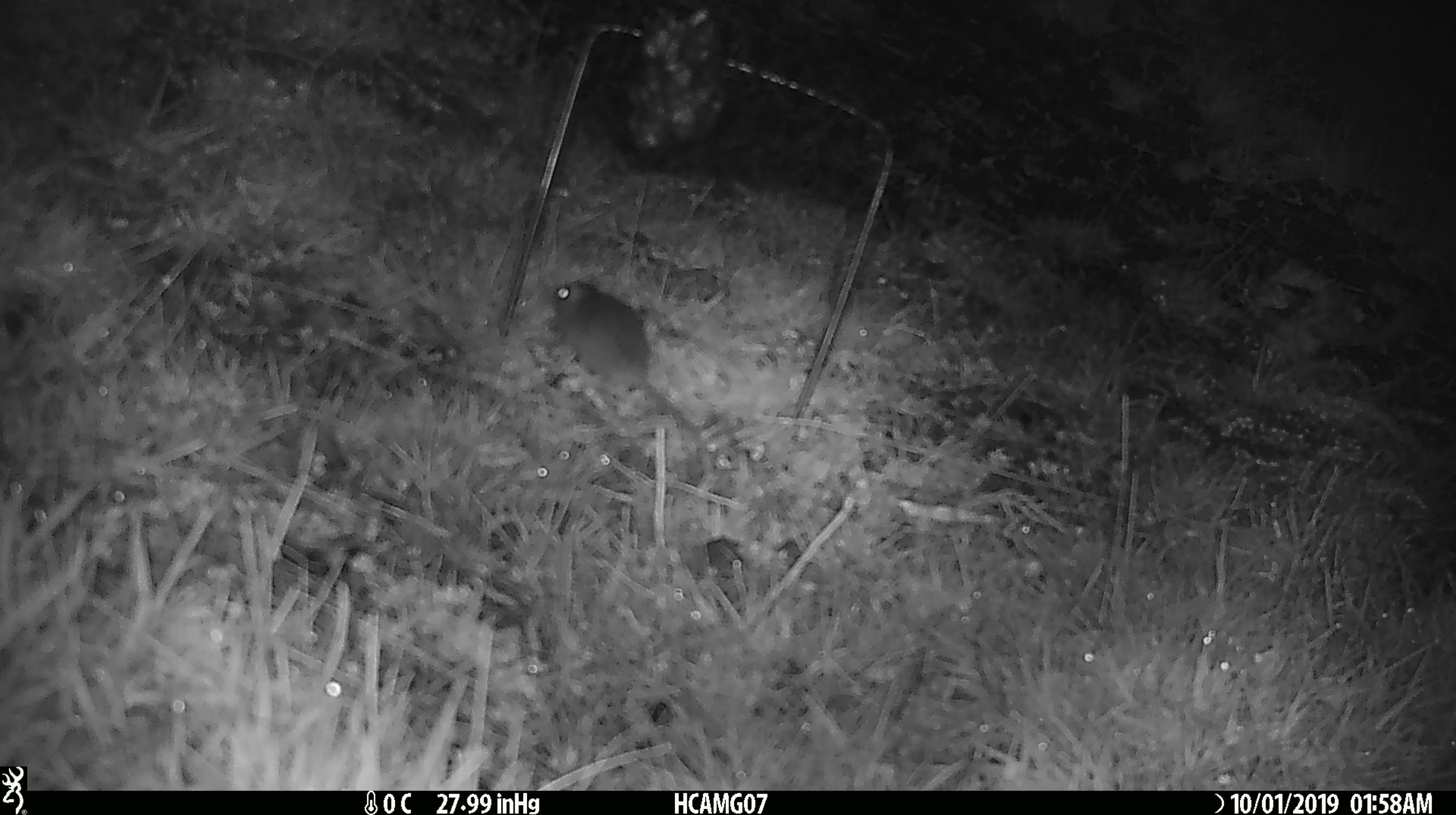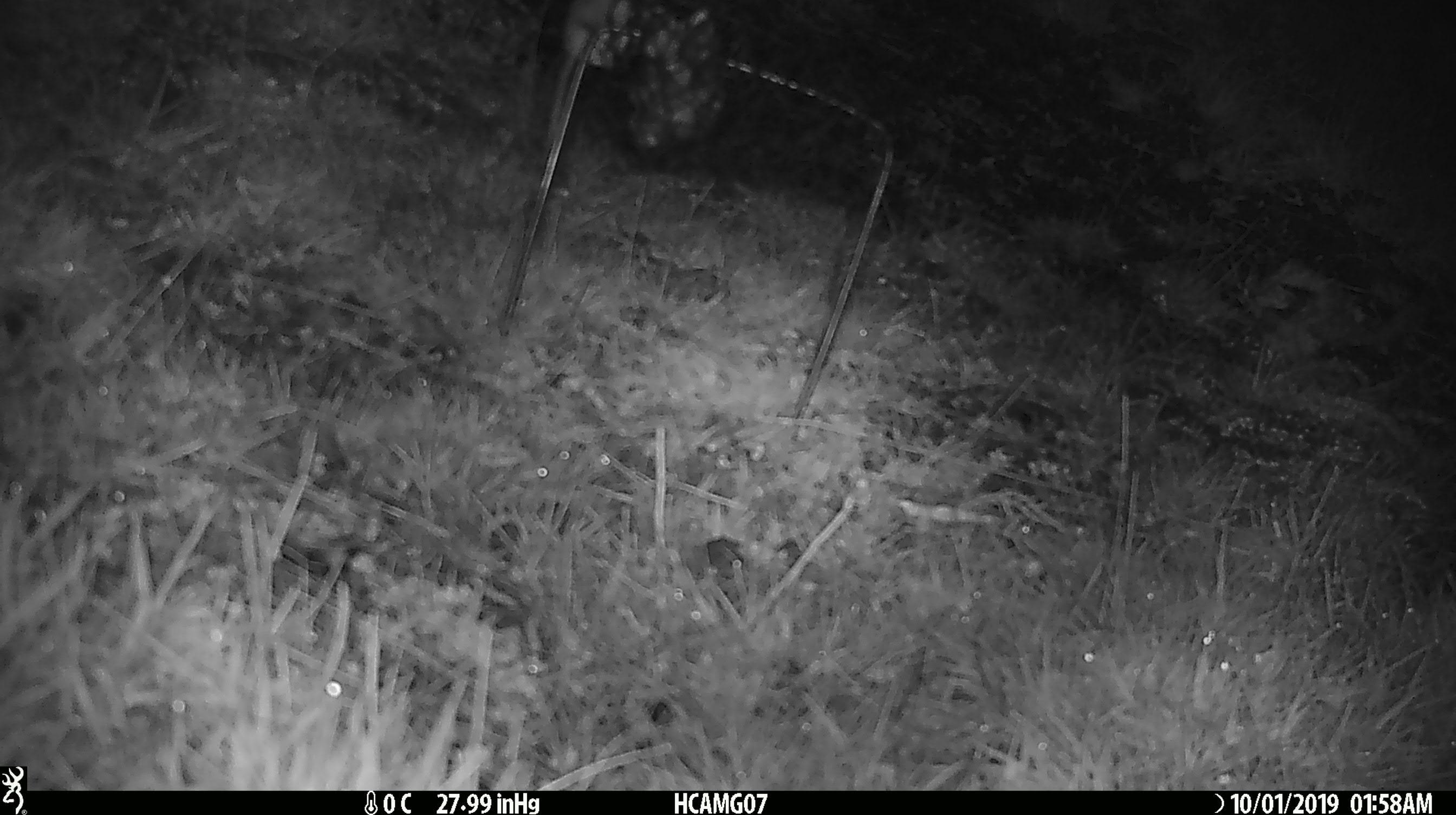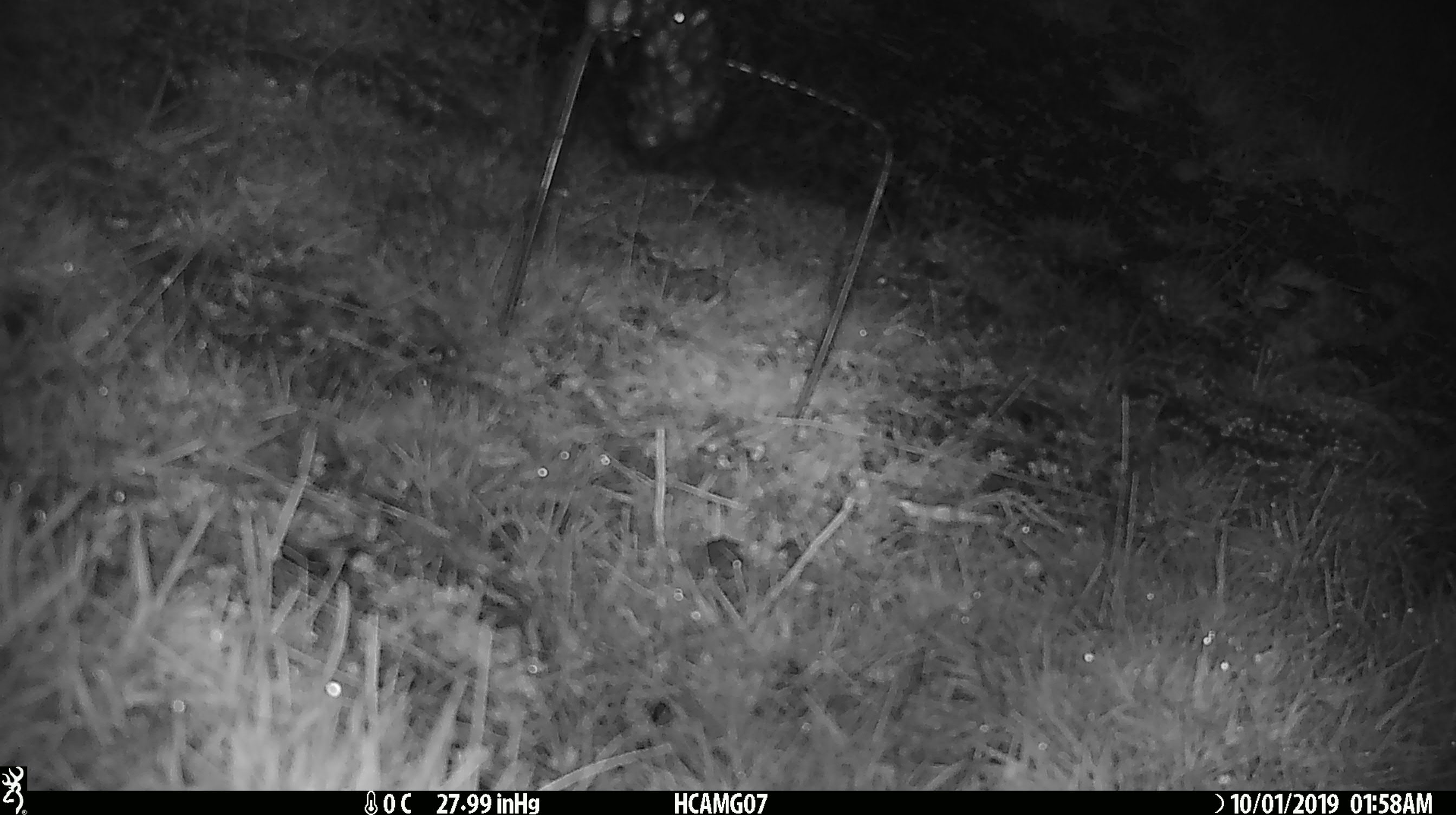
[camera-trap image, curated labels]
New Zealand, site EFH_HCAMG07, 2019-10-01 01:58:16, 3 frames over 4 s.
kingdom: Animalia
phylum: Chordata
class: Mammalia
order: Rodentia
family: Muridae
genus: Mus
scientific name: Mus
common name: mouse